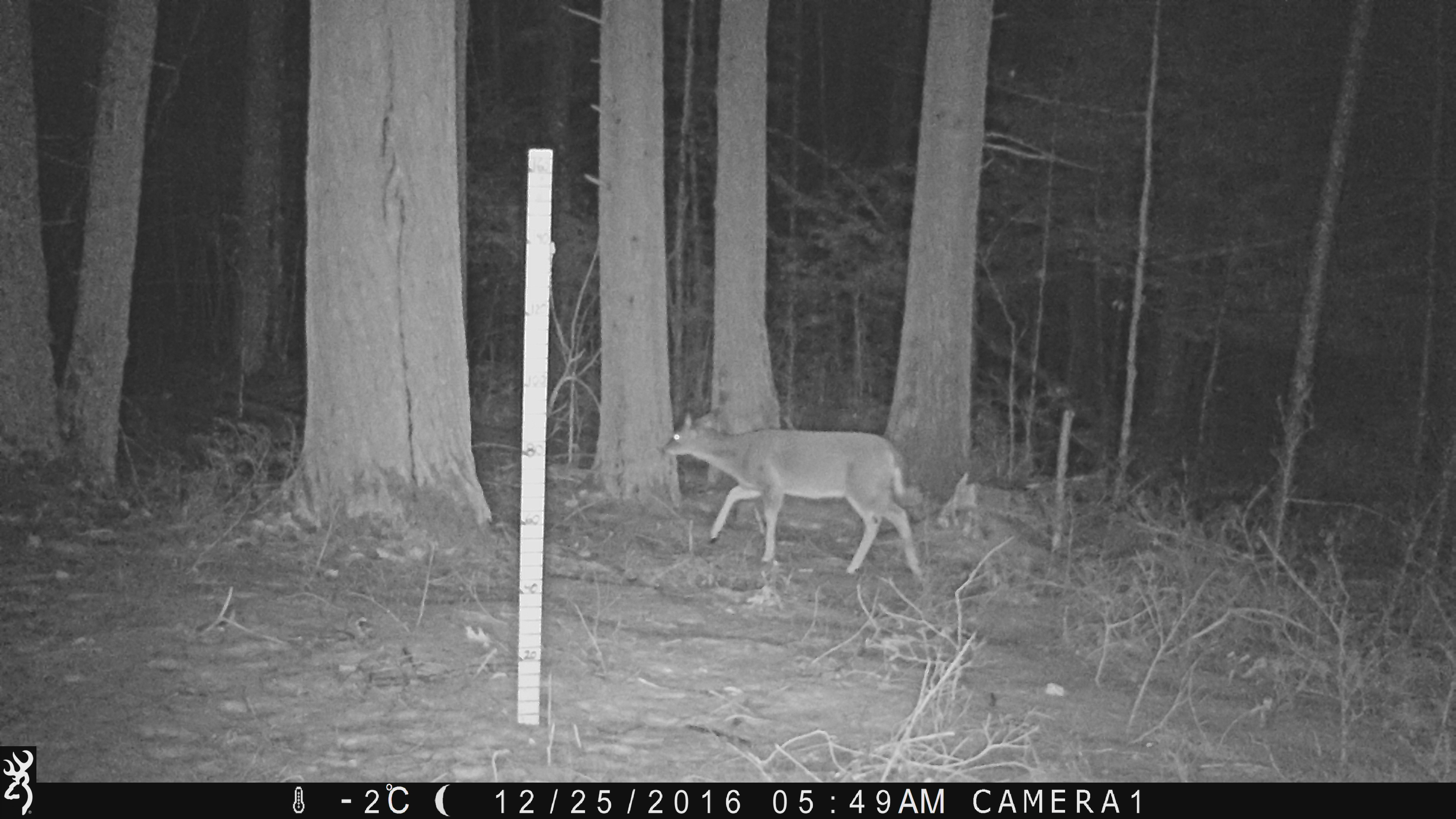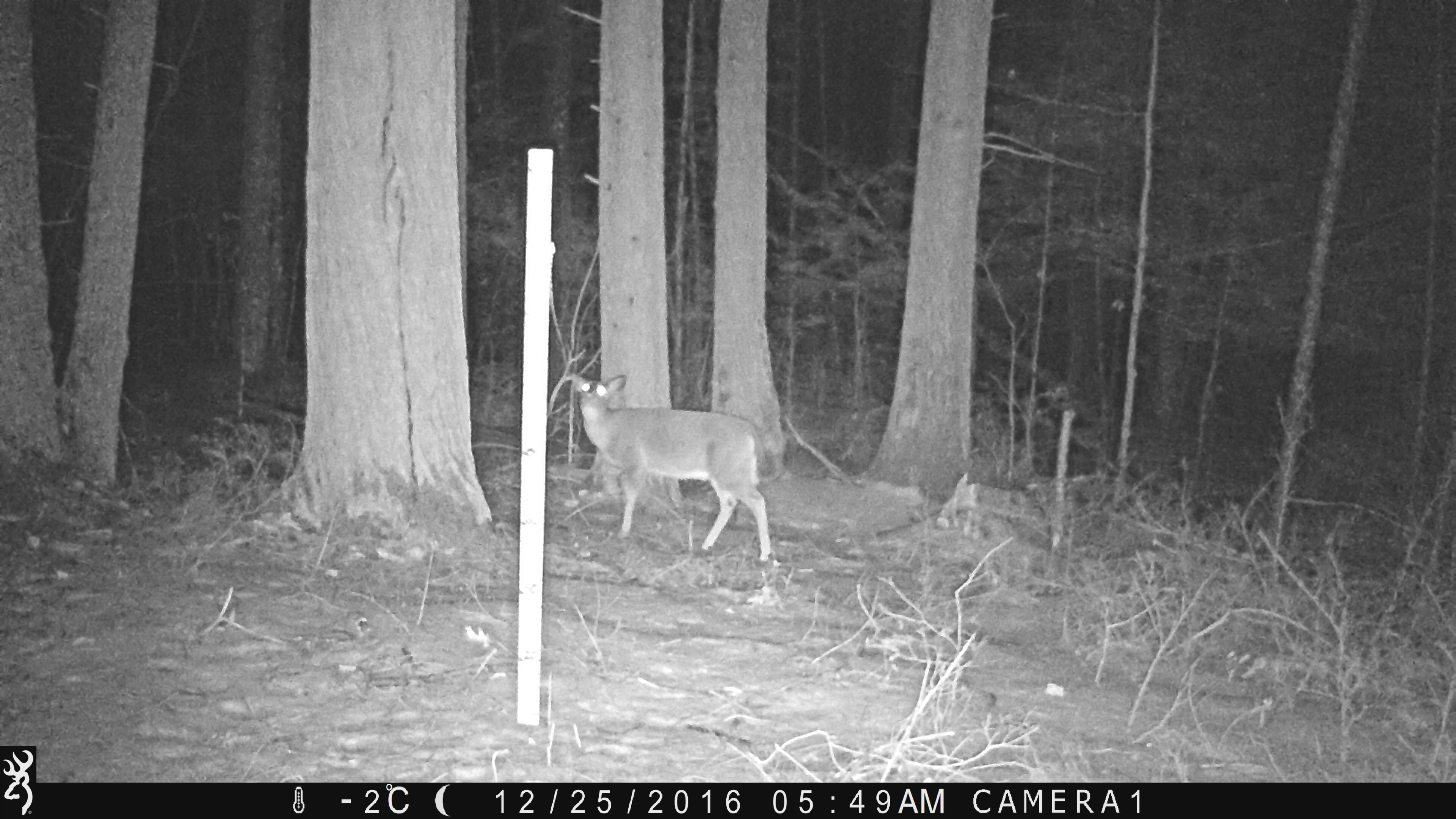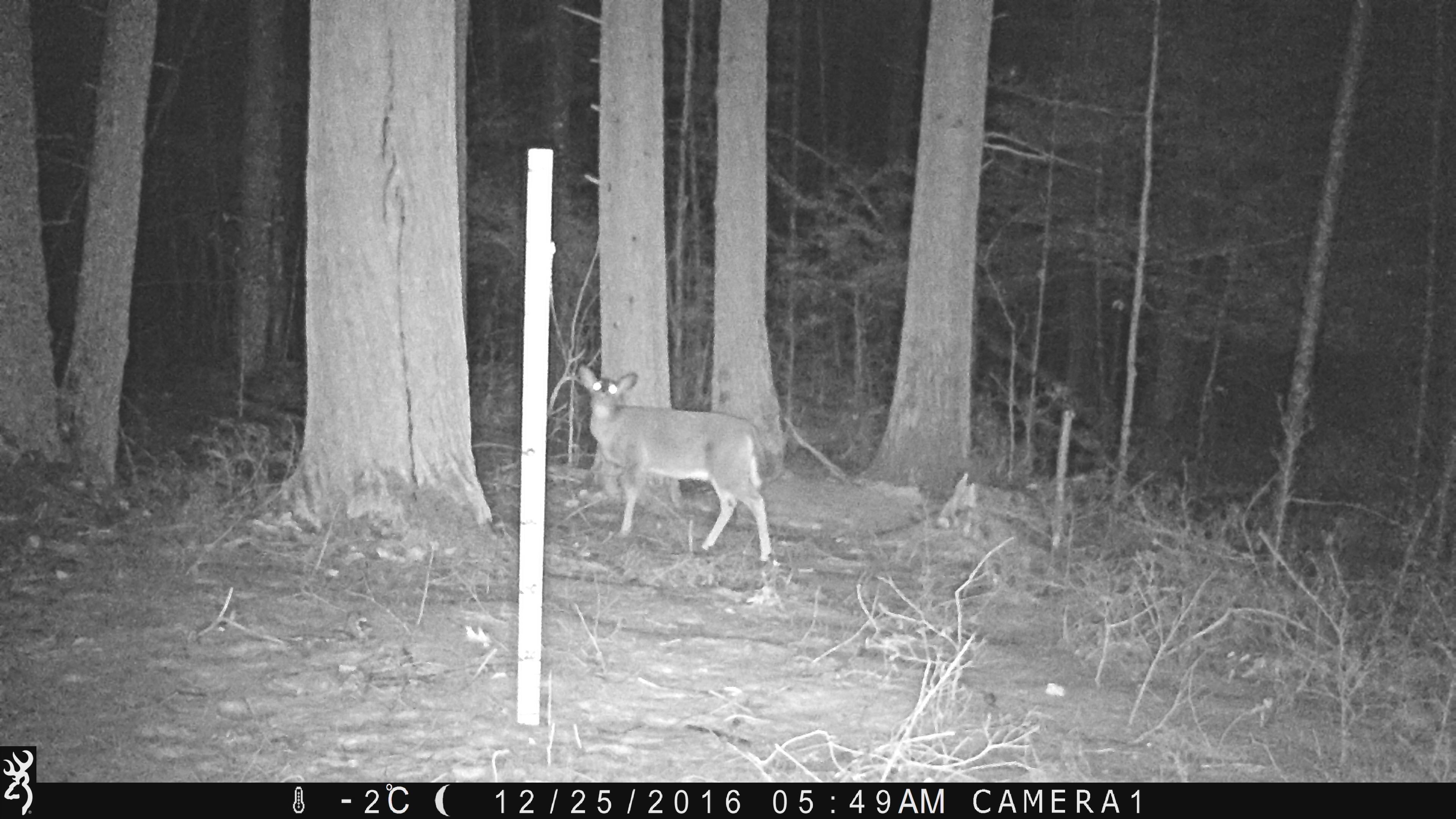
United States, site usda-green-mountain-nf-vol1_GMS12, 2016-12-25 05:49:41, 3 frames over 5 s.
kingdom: Animalia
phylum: Chordata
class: Mammalia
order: Artiodactyla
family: Cervidae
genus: Odocoileus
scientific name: Odocoileus virginianus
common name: white-tailed deer